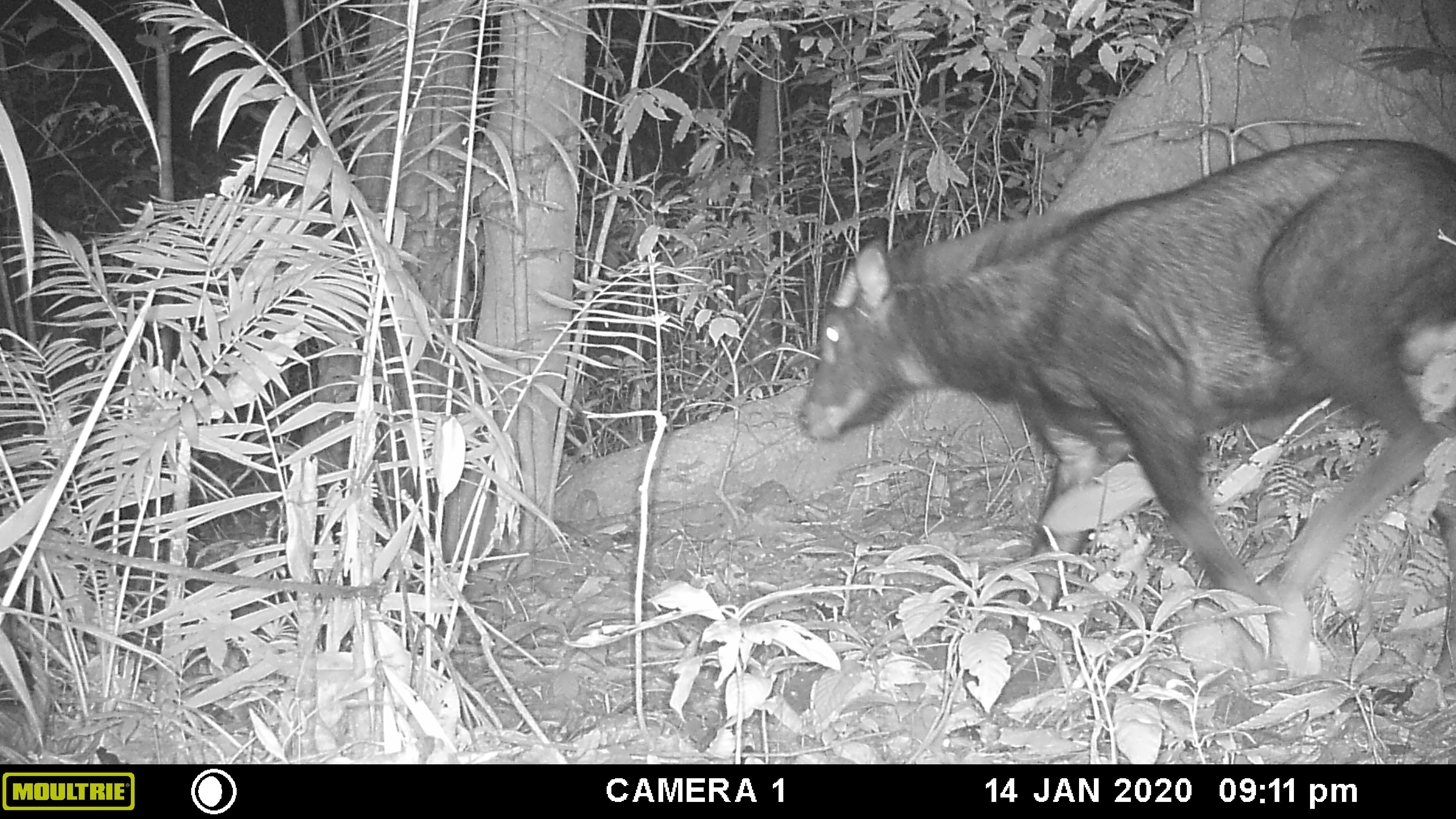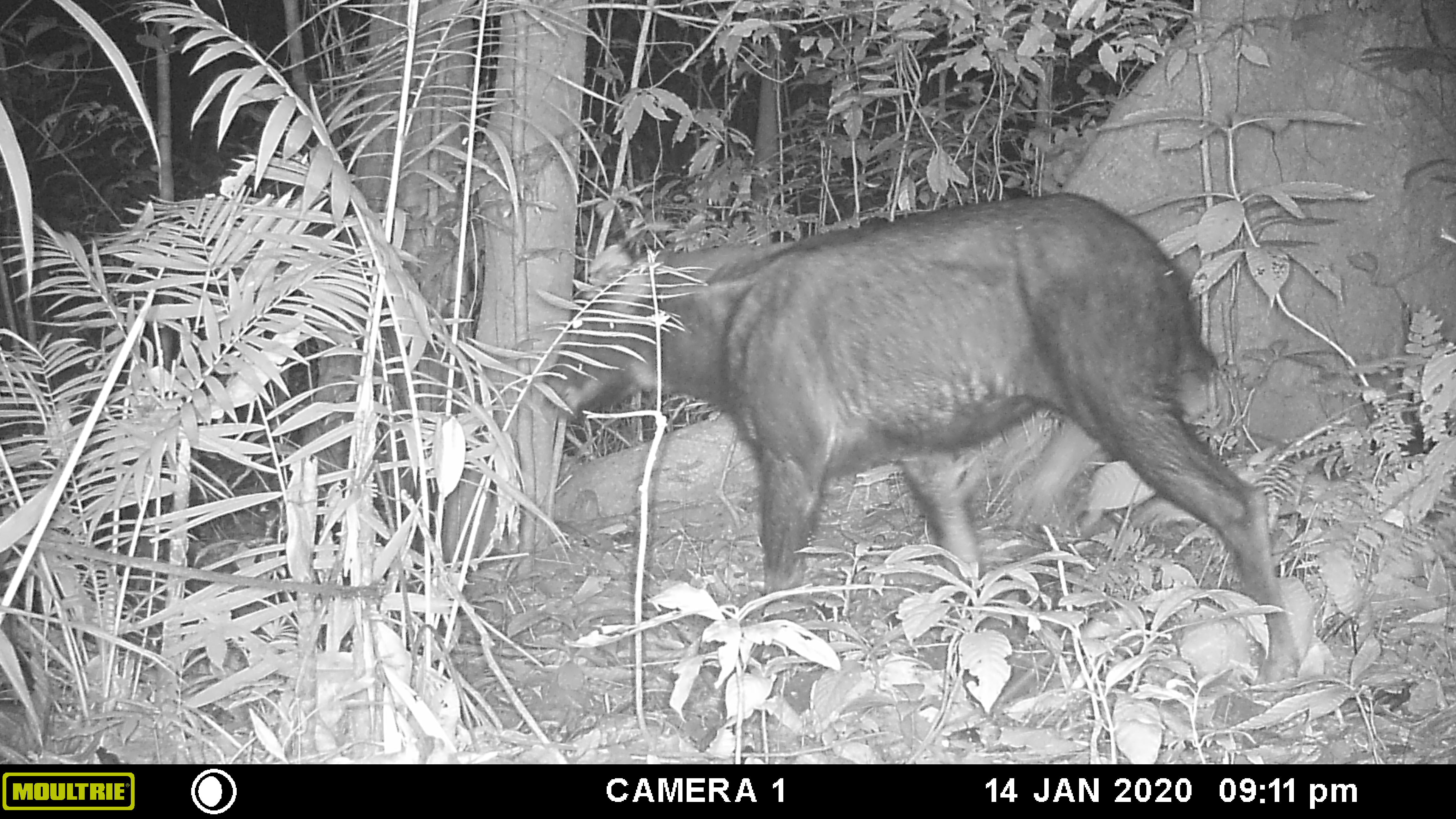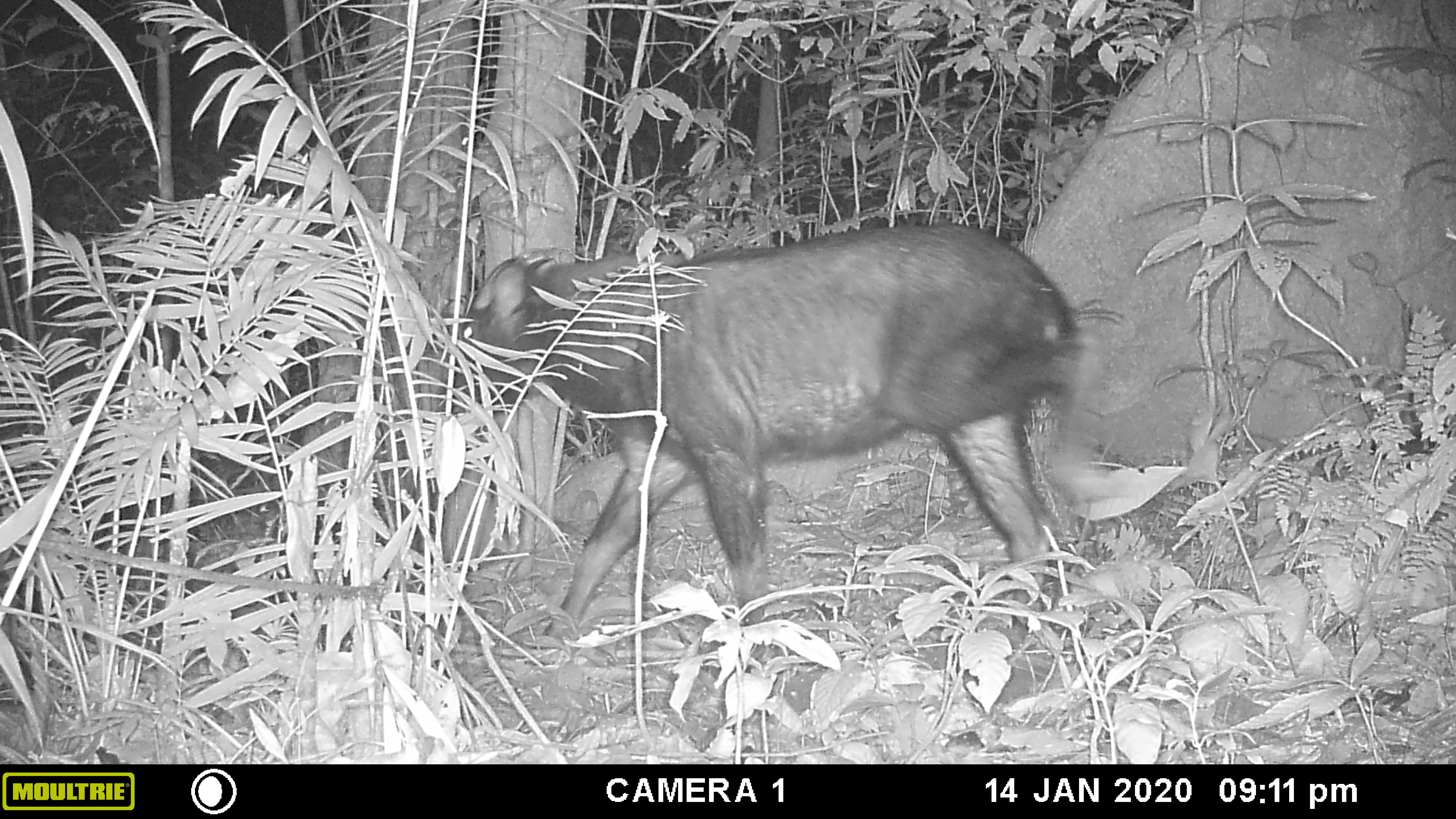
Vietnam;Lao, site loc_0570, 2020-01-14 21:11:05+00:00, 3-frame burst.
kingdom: Animalia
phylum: Chordata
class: Mammalia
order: Artiodactyla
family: Bovidae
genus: Capricornis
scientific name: Capricornis sumatraensis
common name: chinese serow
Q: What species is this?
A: Chinese serow (Capricornis sumatraensis).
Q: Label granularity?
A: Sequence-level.